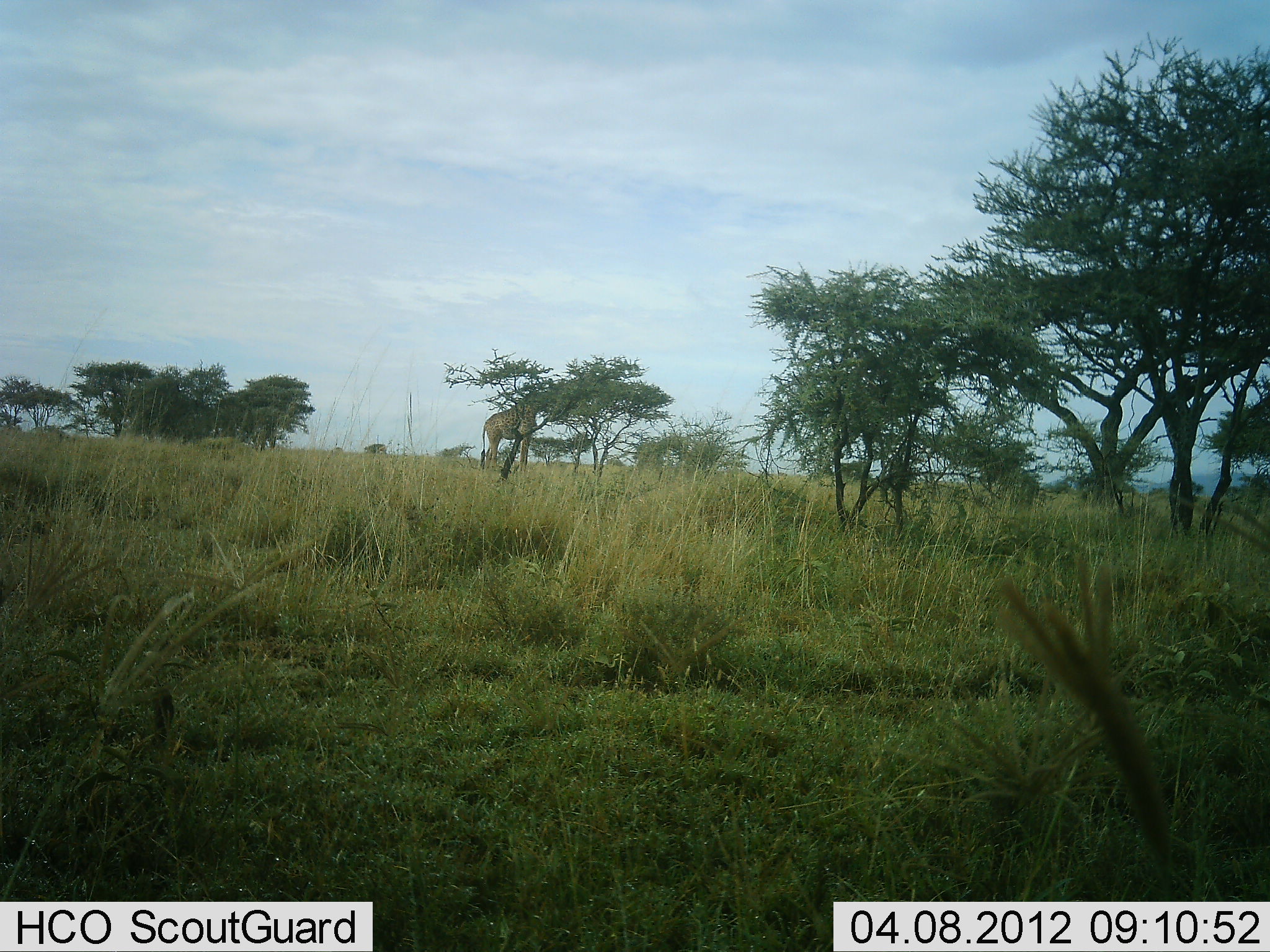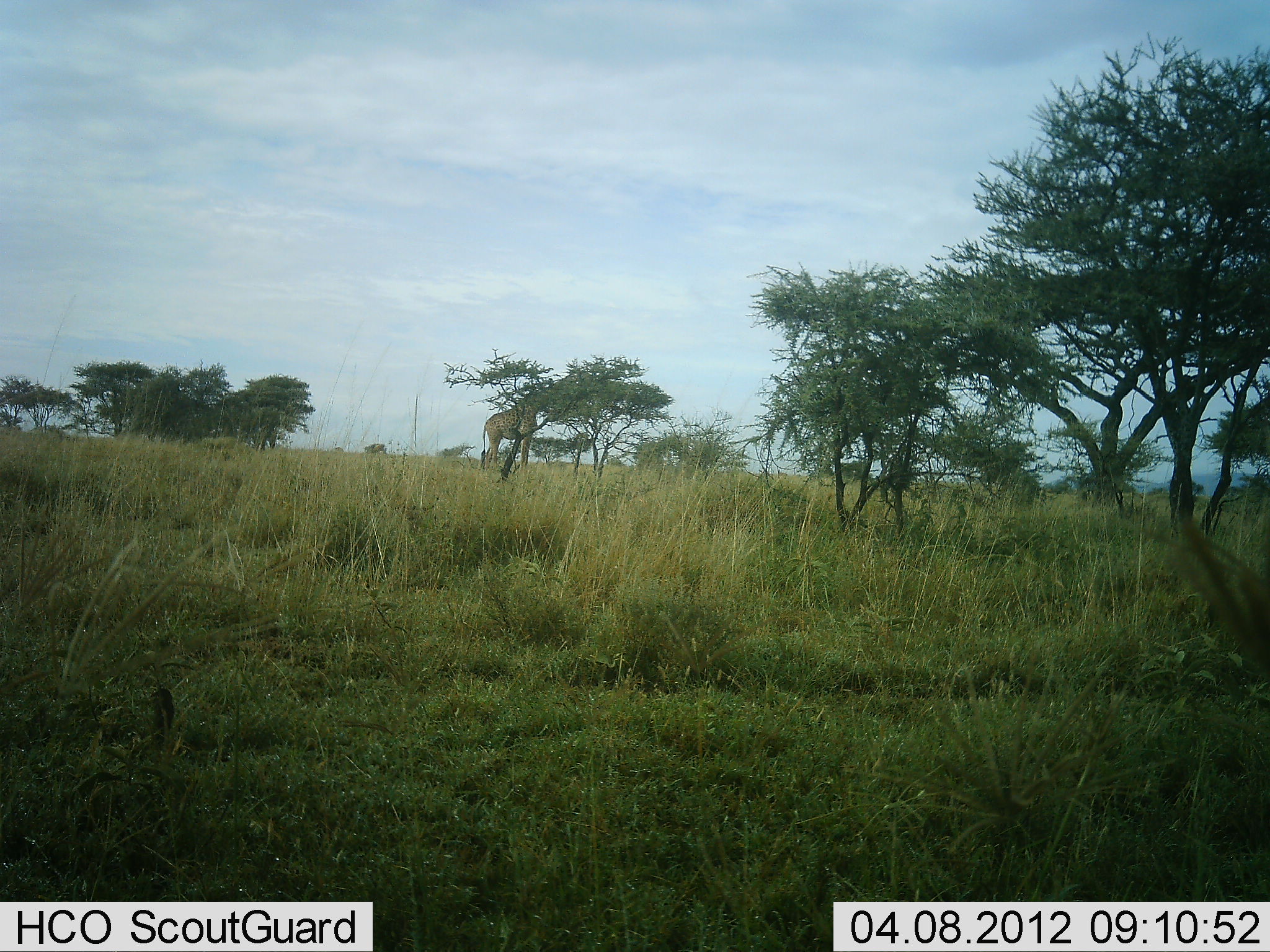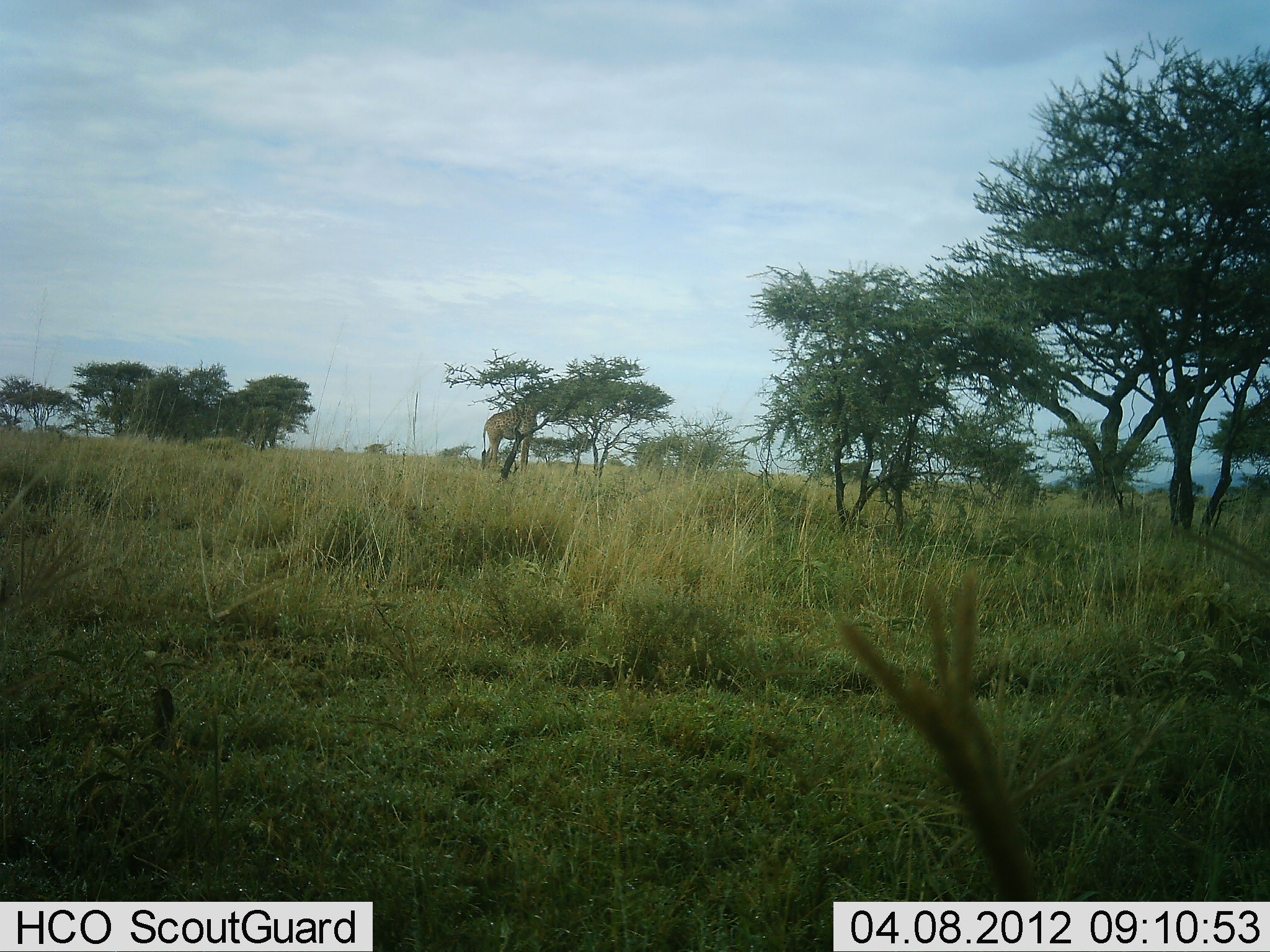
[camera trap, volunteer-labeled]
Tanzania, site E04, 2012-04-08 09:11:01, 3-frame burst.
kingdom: Animalia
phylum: Chordata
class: Mammalia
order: Artiodactyla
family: Giraffidae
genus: Giraffa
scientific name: Giraffa camelopardalis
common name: giraffe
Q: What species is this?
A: Giraffe (Giraffa camelopardalis).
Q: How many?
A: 1.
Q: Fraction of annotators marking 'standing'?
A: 64%.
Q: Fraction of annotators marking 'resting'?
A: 0%.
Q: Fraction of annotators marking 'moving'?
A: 0%.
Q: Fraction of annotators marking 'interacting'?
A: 0%.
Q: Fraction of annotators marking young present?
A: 0%.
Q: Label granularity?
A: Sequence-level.